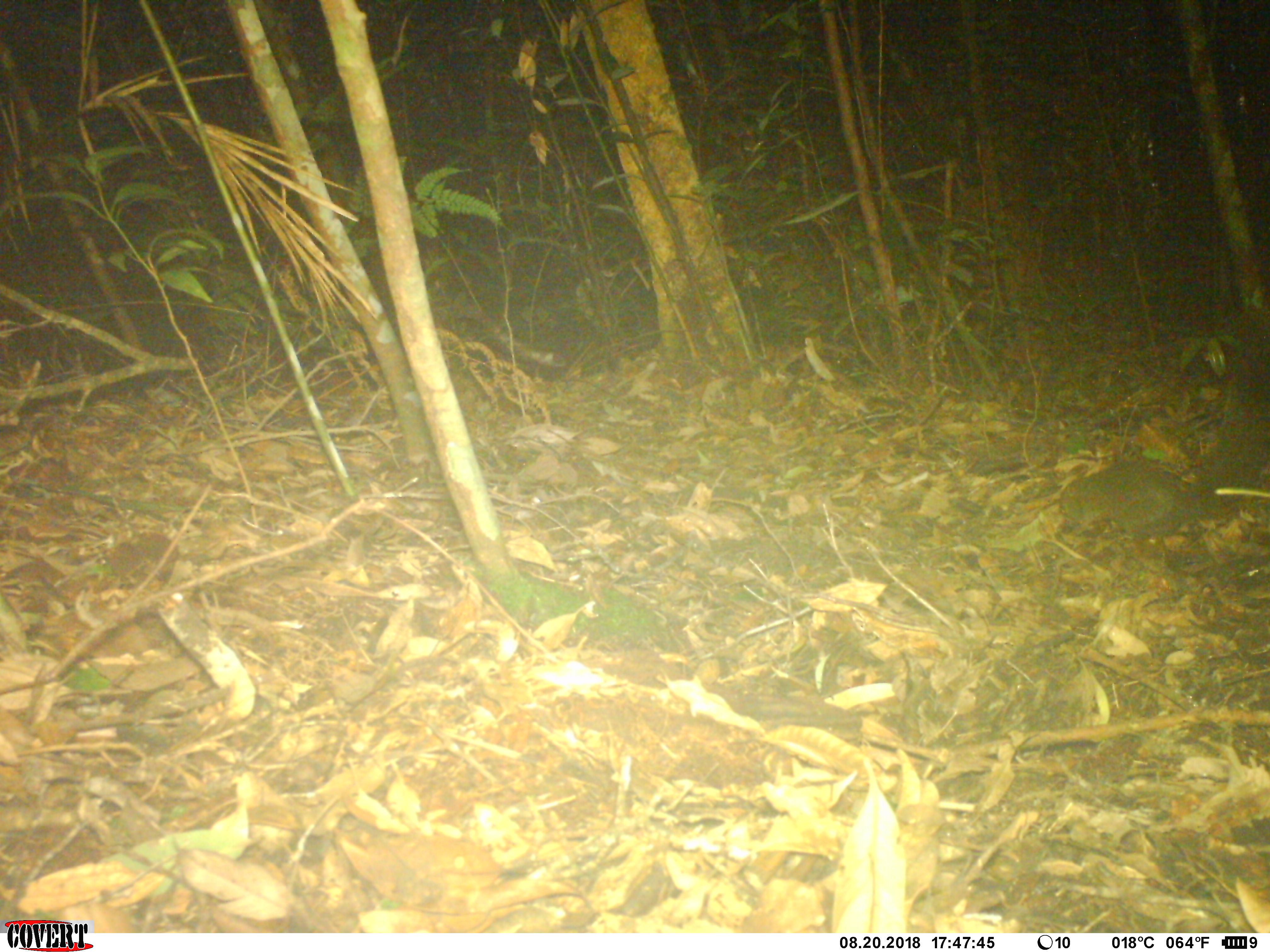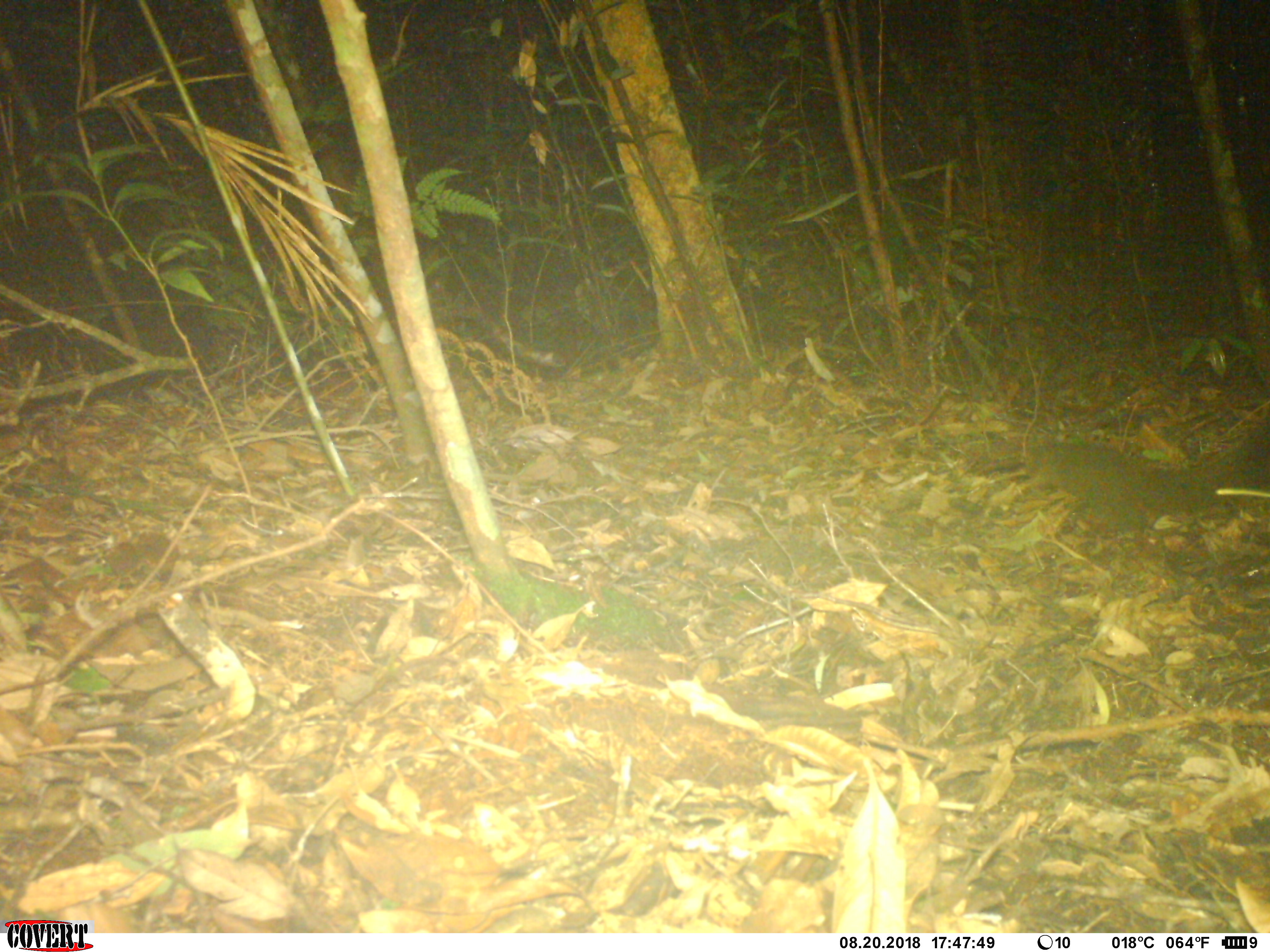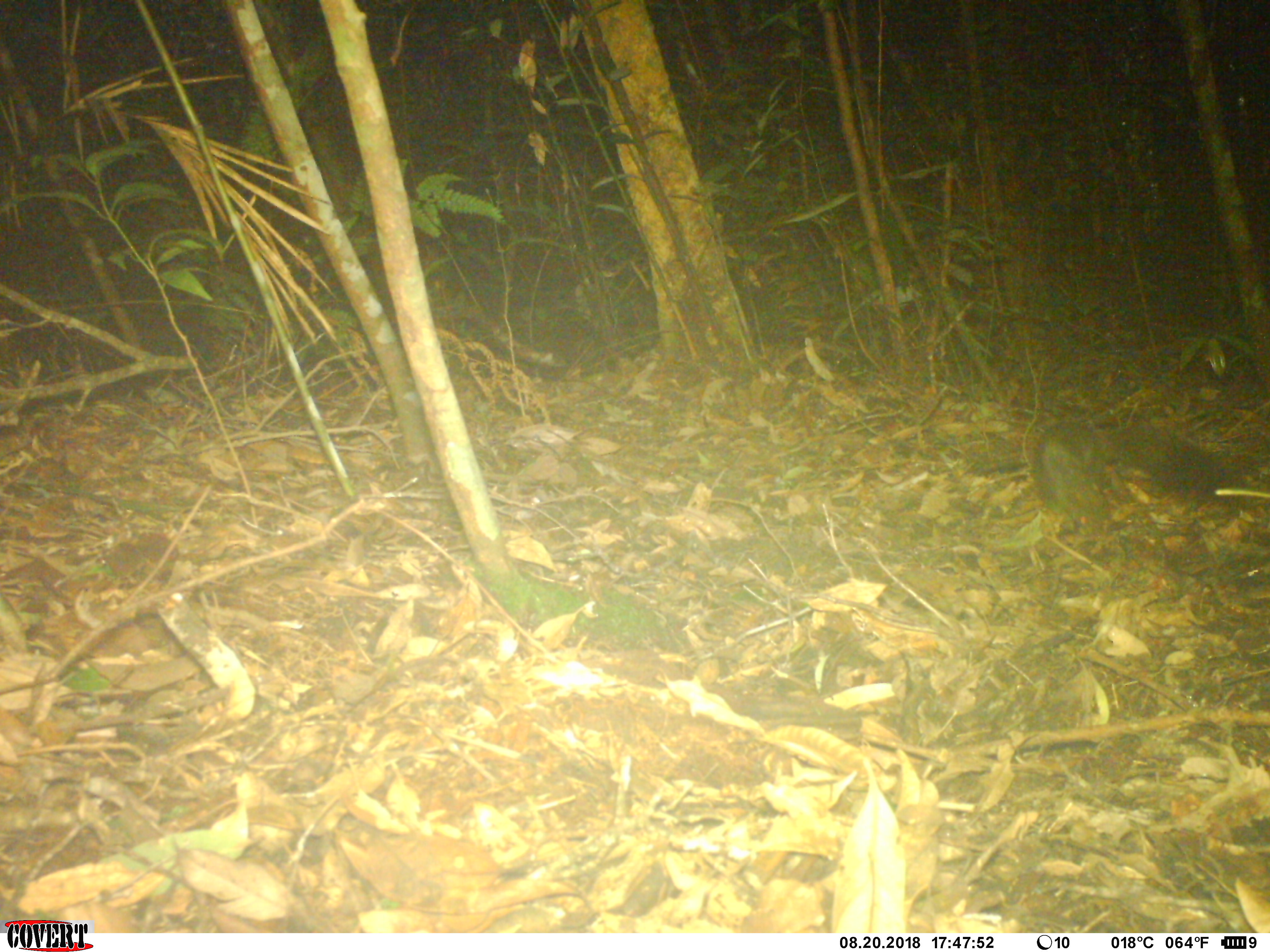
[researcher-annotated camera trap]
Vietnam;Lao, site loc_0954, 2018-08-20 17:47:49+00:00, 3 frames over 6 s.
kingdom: Animalia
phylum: Chordata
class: Mammalia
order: Rodentia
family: Sciuridae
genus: Sciurus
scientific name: Sciurus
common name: squirrel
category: unidentified squirrel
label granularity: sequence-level